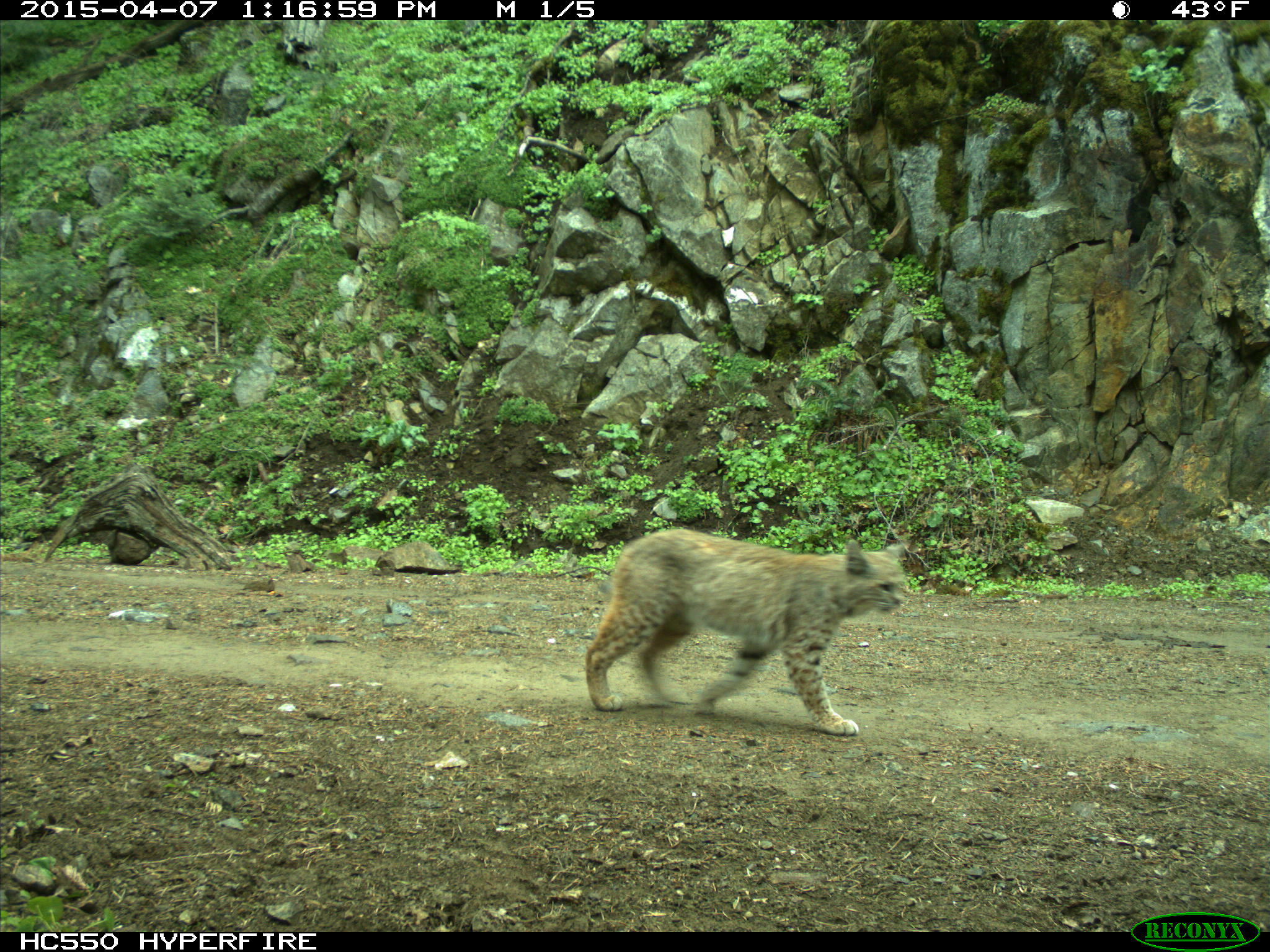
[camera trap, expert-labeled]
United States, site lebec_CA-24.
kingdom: Animalia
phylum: Chordata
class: Mammalia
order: Carnivora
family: Felidae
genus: Lynx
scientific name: Lynx rufus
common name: bobcat